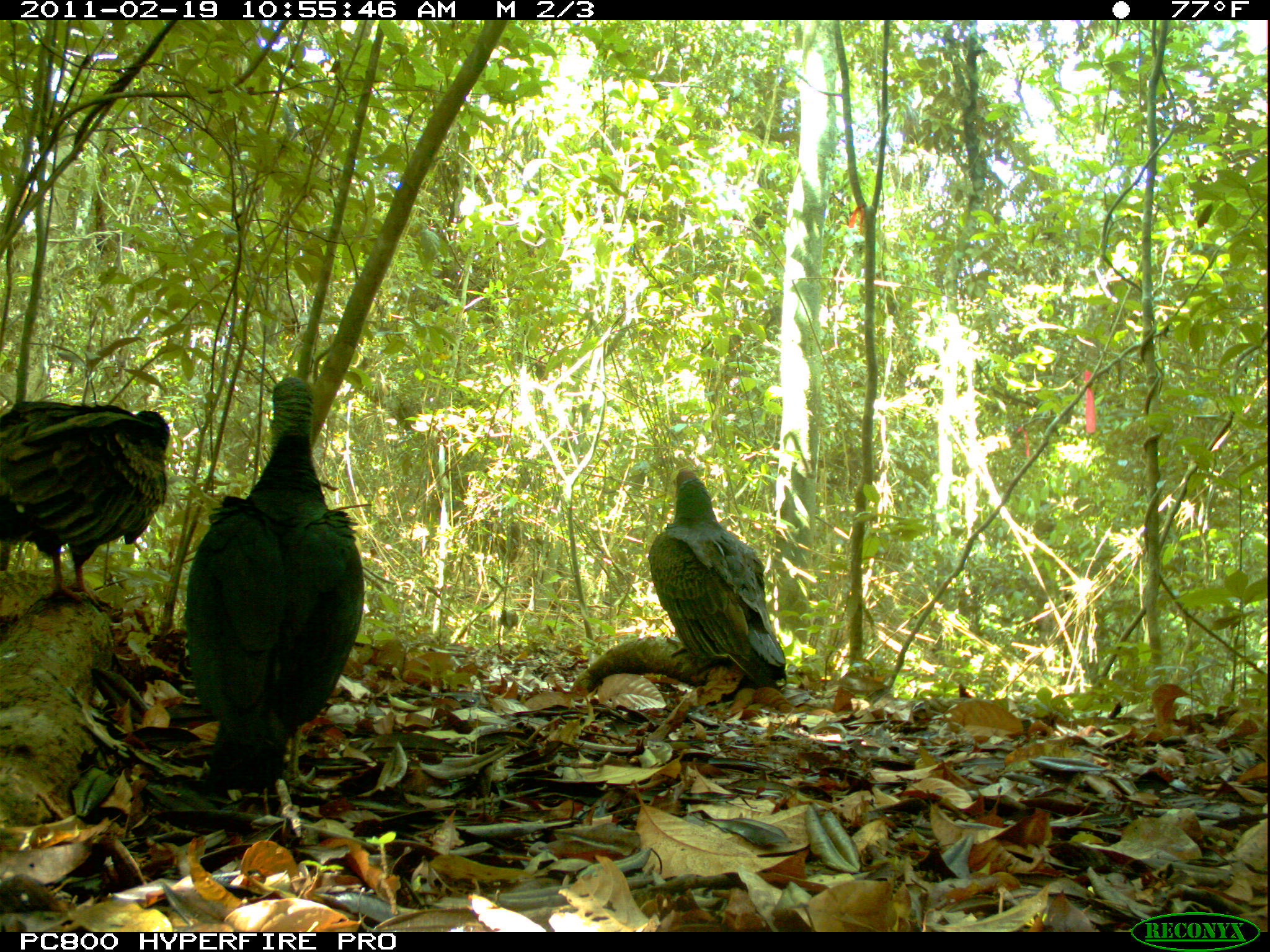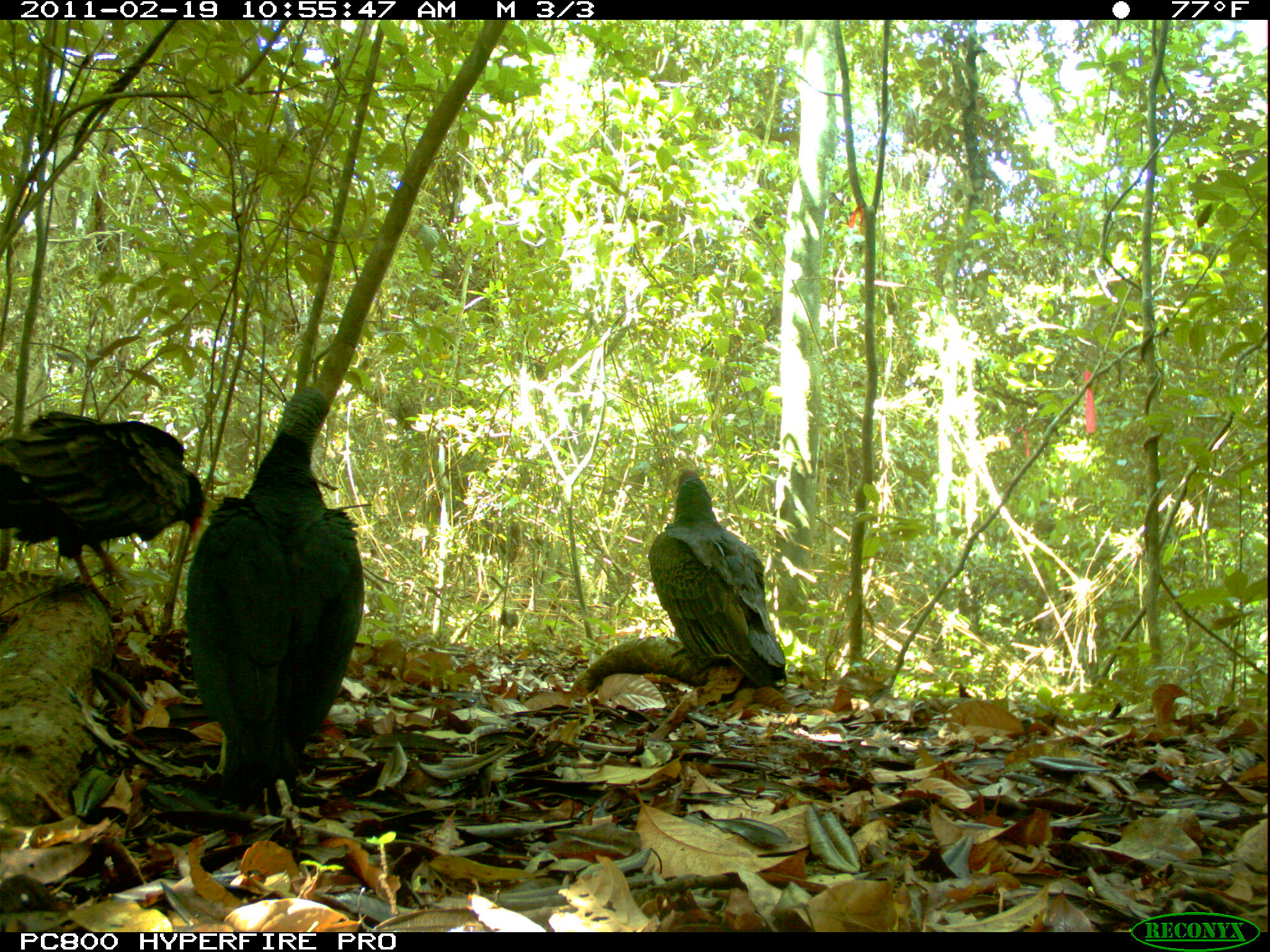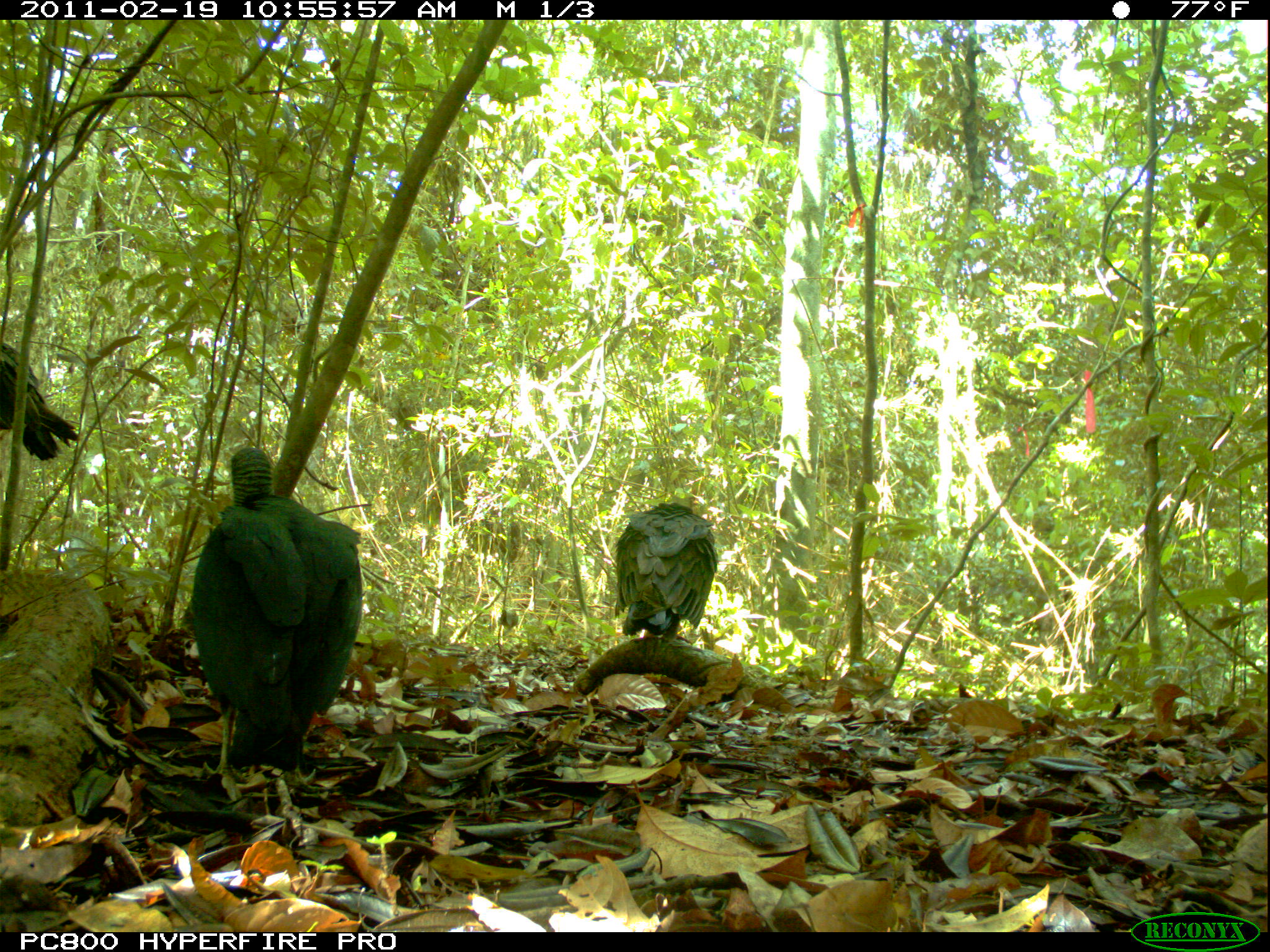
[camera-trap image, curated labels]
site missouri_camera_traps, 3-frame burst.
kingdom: Animalia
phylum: Chordata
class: Aves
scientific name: Aves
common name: bird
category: bird spec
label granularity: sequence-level